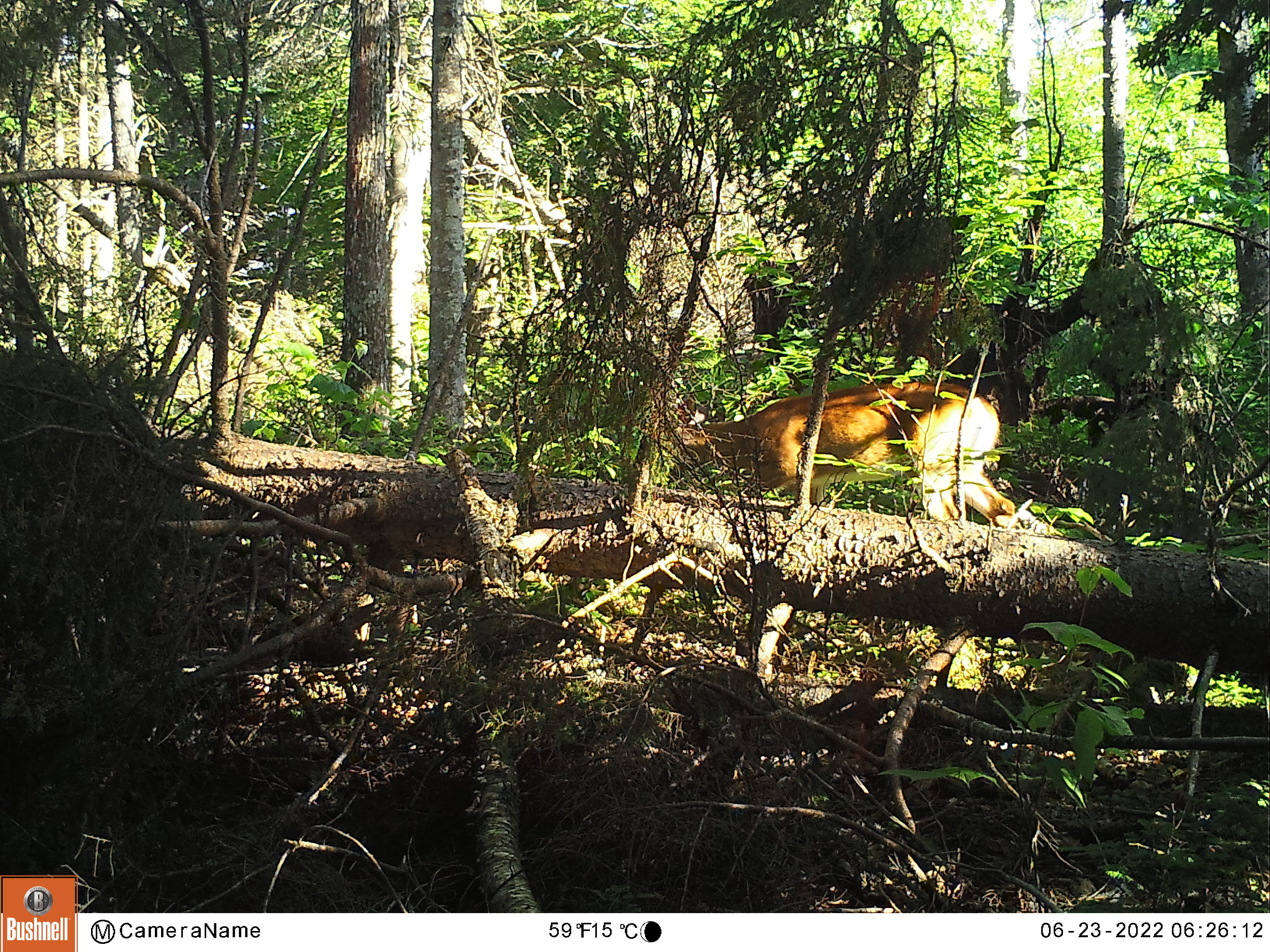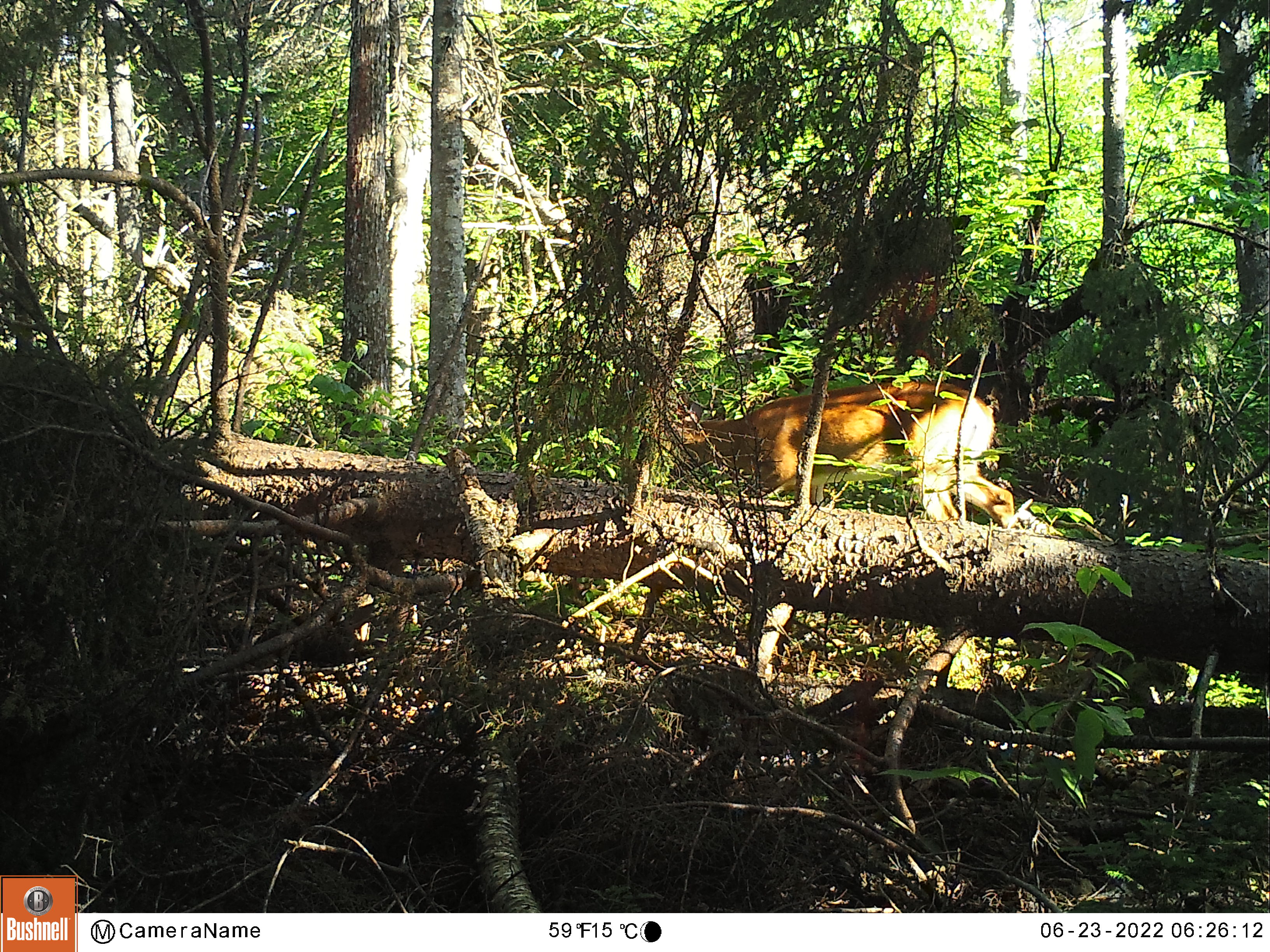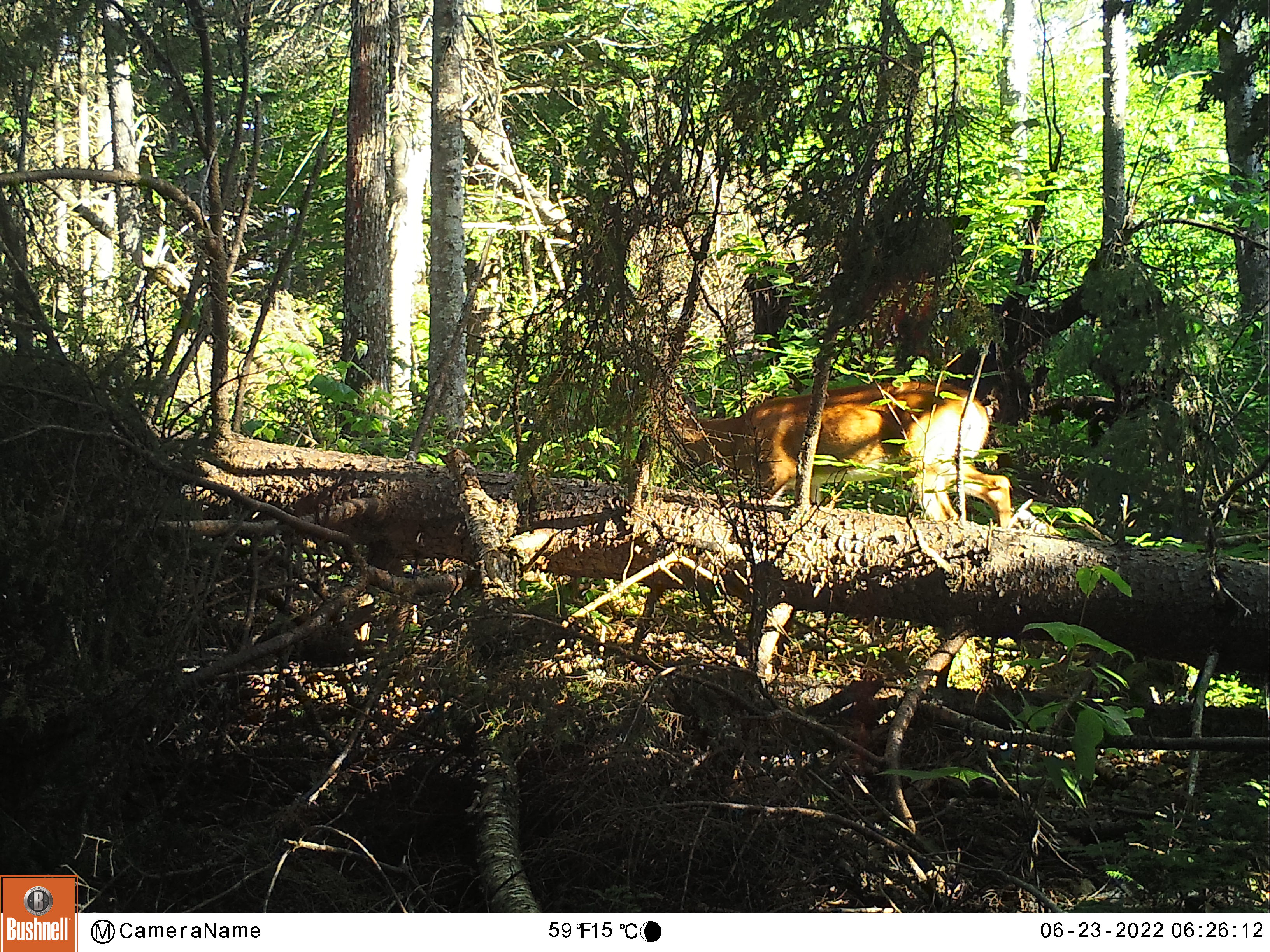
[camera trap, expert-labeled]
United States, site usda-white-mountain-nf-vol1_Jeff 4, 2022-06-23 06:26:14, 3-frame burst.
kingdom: Animalia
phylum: Chordata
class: Mammalia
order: Artiodactyla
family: Cervidae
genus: Odocoileus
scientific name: Odocoileus virginianus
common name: white-tailed deer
White-tailed deer (Odocoileus virginianus).